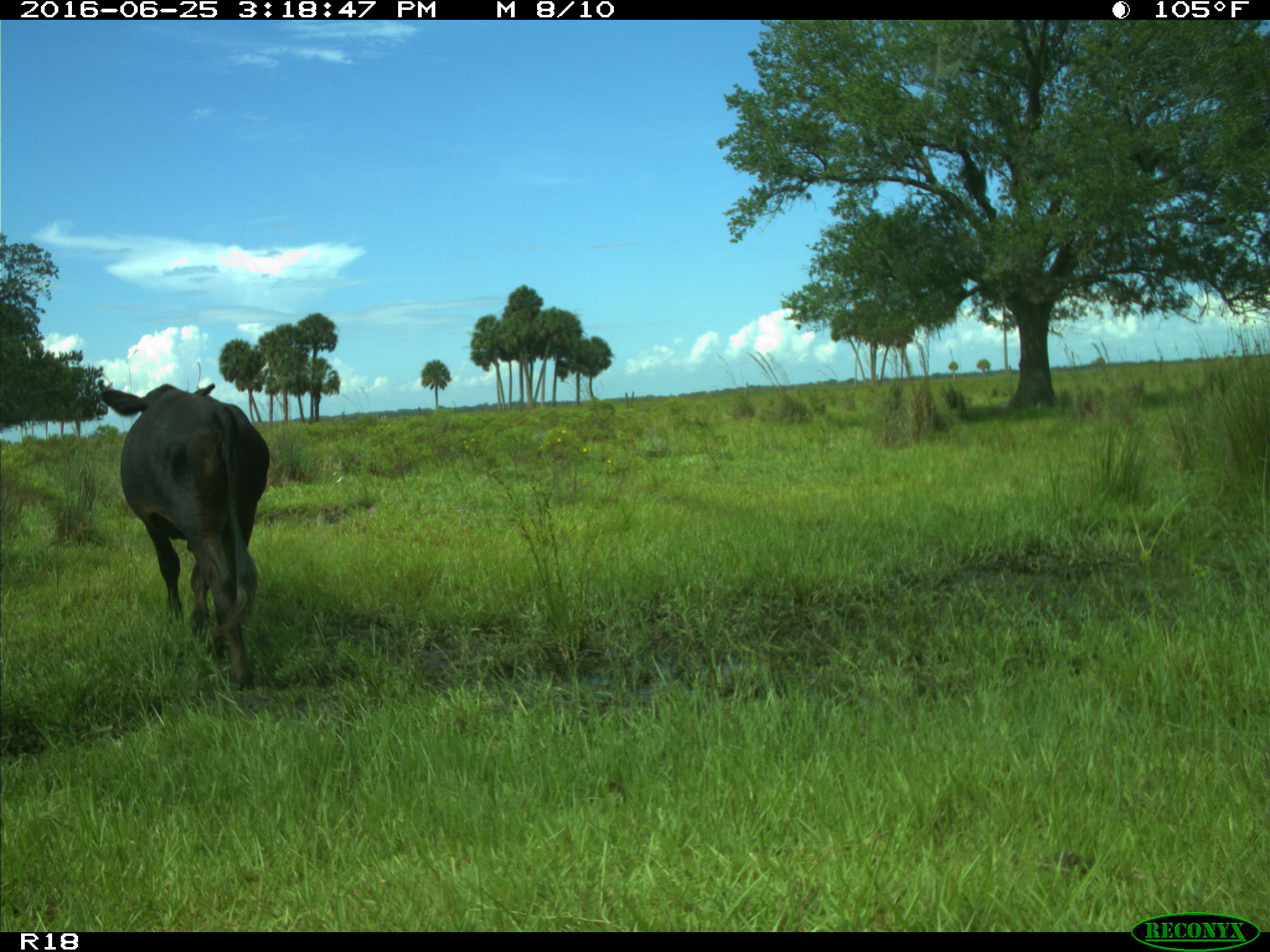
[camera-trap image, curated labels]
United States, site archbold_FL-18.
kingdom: Animalia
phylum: Chordata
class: Mammalia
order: Artiodactyla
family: Bovidae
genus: Bos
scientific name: Bos taurus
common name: domestic cow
Bos taurus (domestic cow).